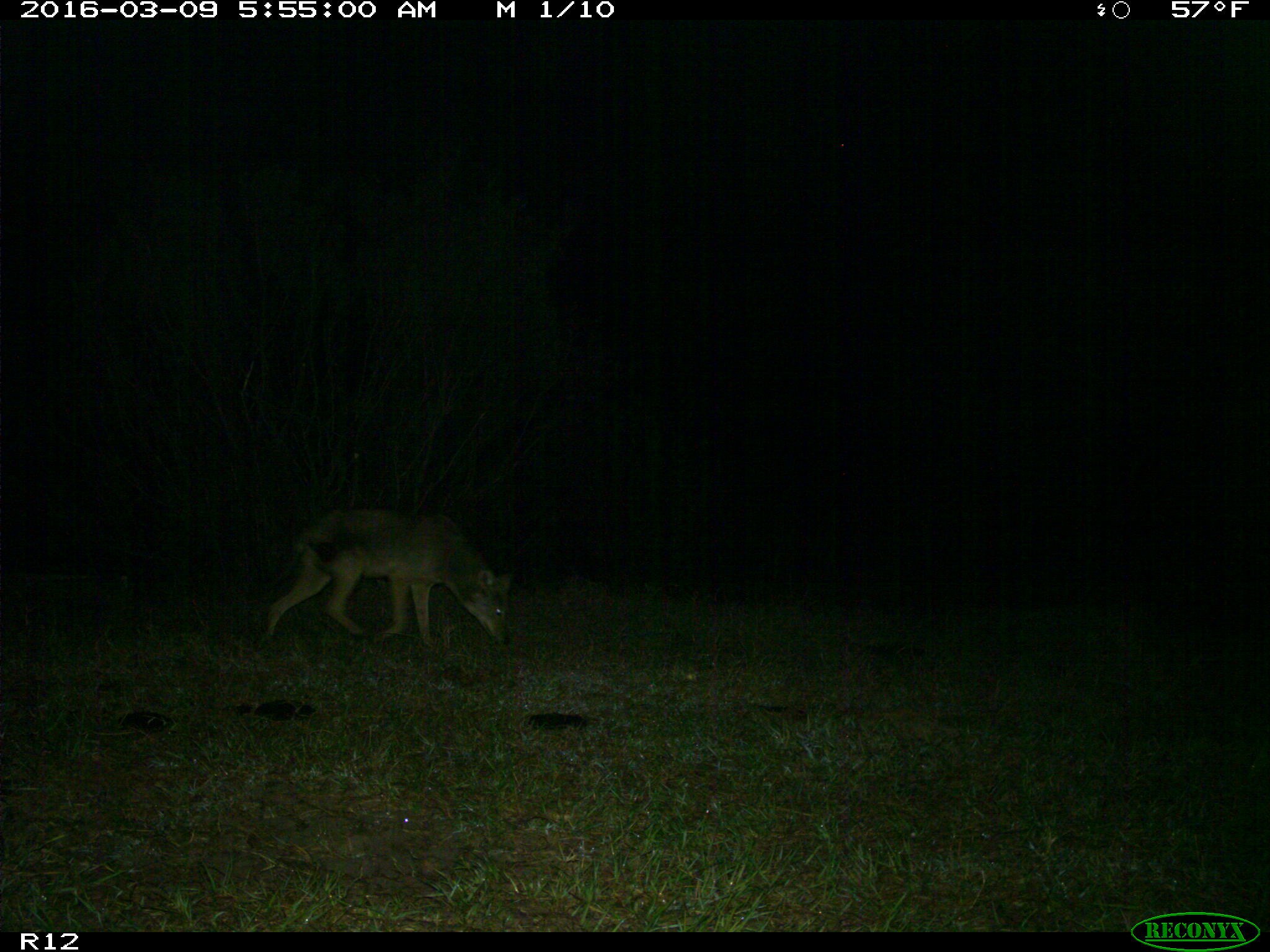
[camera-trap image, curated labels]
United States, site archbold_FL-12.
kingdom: Animalia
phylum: Chordata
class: Mammalia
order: Carnivora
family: Canidae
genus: Canis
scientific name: Canis latrans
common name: coyote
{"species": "Canis latrans (coyote)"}